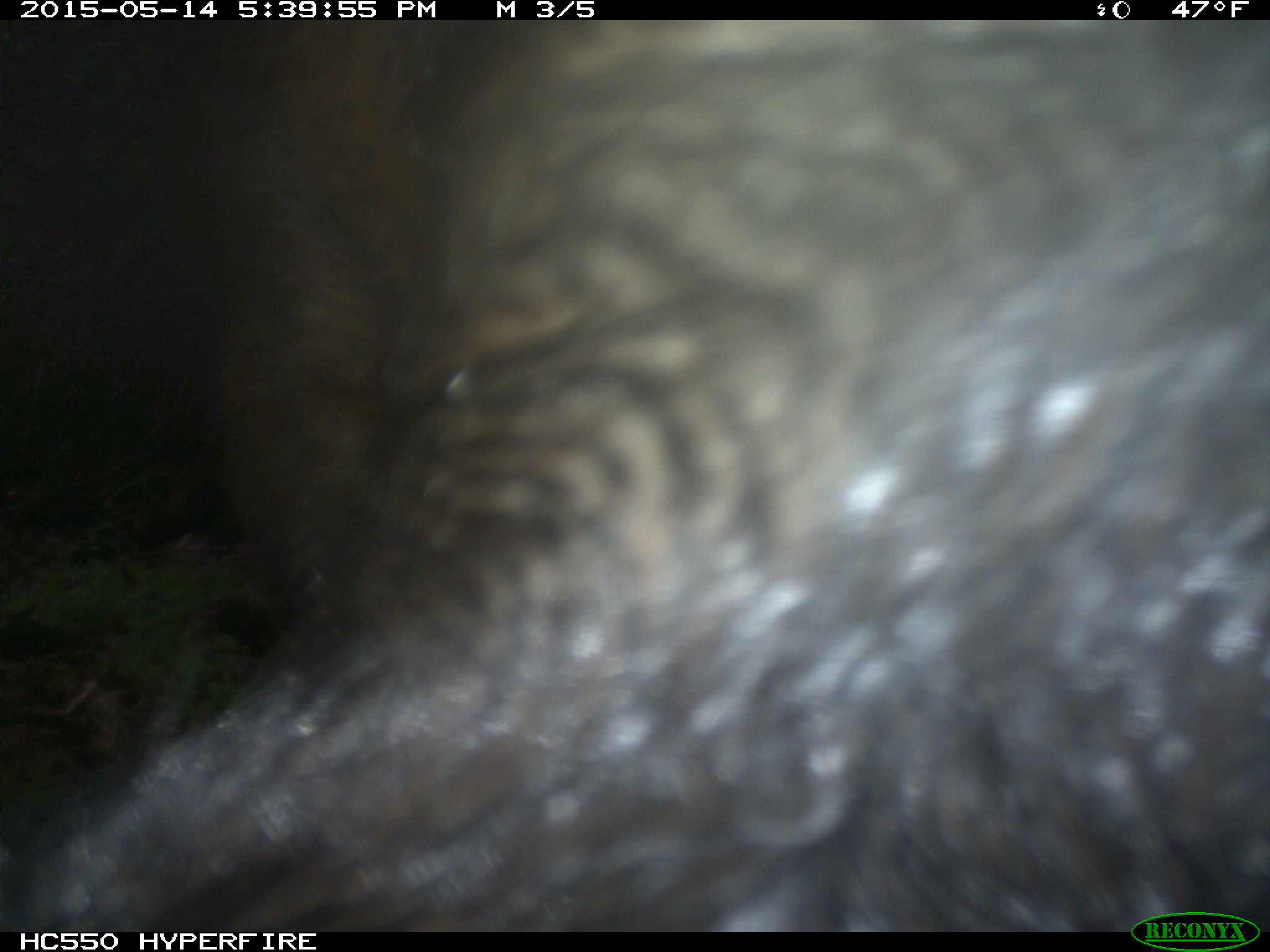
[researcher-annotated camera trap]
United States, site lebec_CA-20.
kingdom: Animalia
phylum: Chordata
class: Mammalia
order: Artiodactyla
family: Bovidae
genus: Bos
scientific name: Bos taurus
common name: domestic cow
Bos taurus (domestic cow).